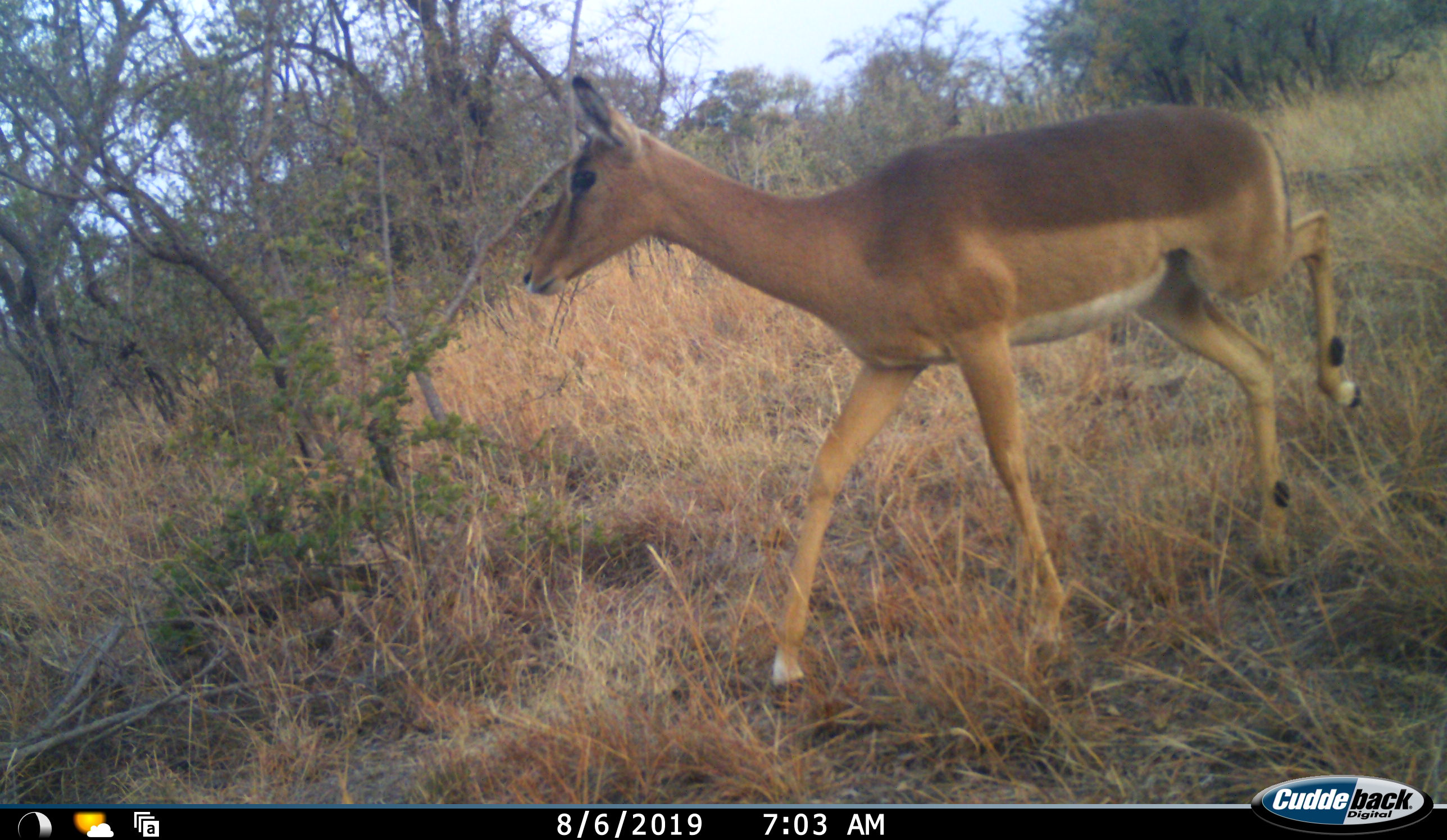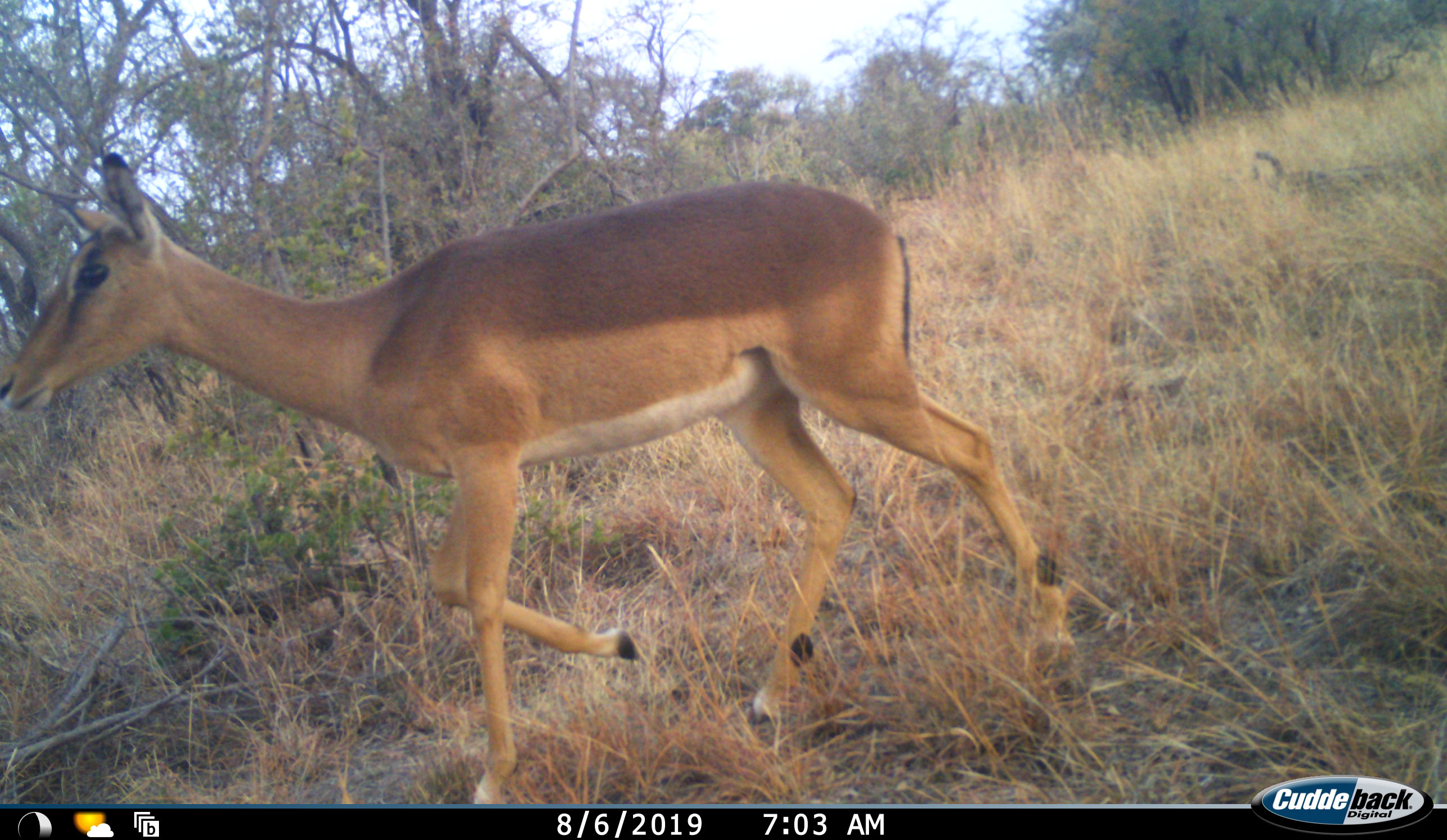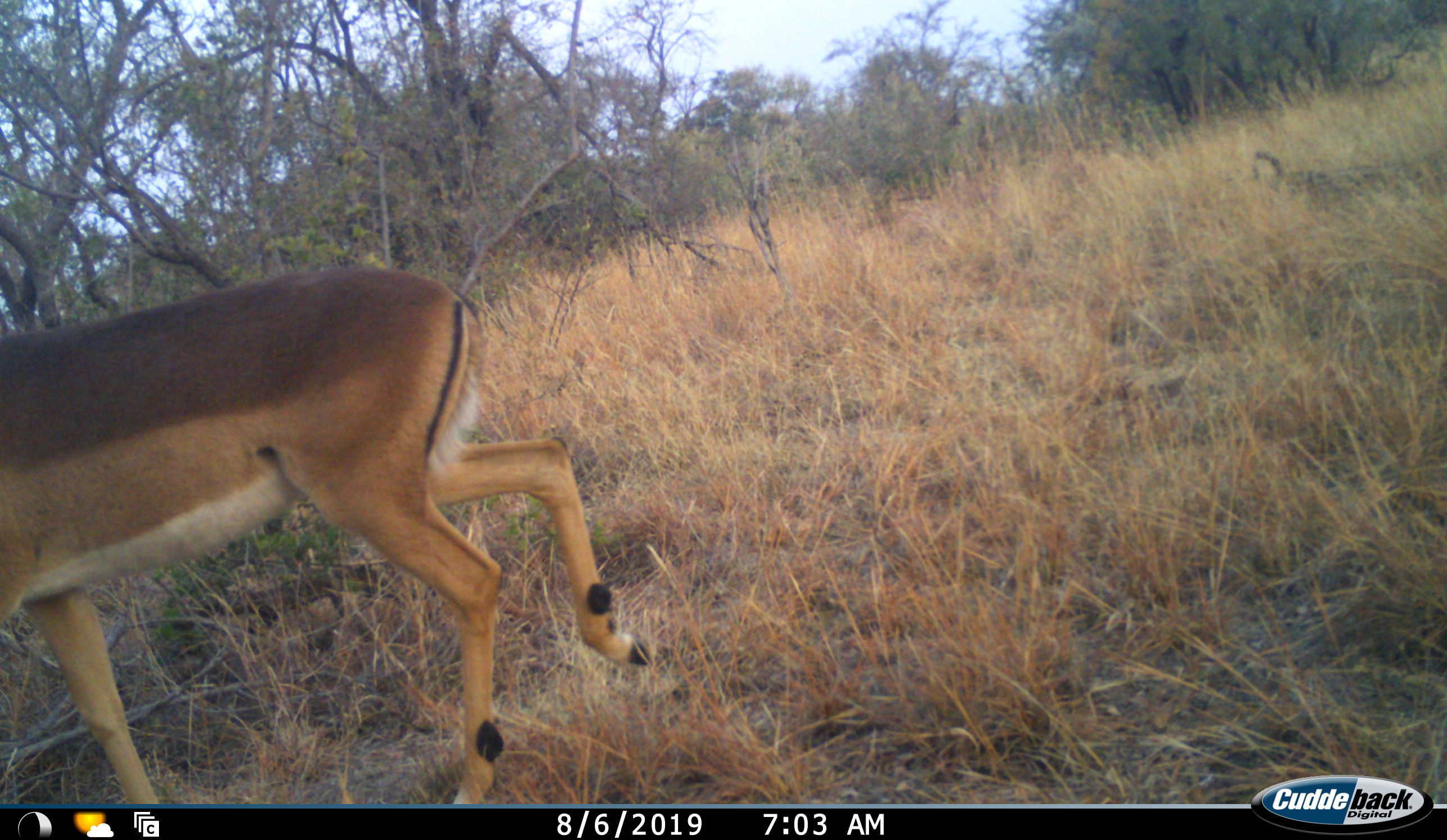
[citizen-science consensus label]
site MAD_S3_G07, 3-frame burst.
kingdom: Animalia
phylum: Chordata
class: Mammalia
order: Artiodactyla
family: Bovidae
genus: Aepyceros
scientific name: Aepyceros melampus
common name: impala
Impala (Aepyceros melampus), count 1. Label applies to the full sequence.